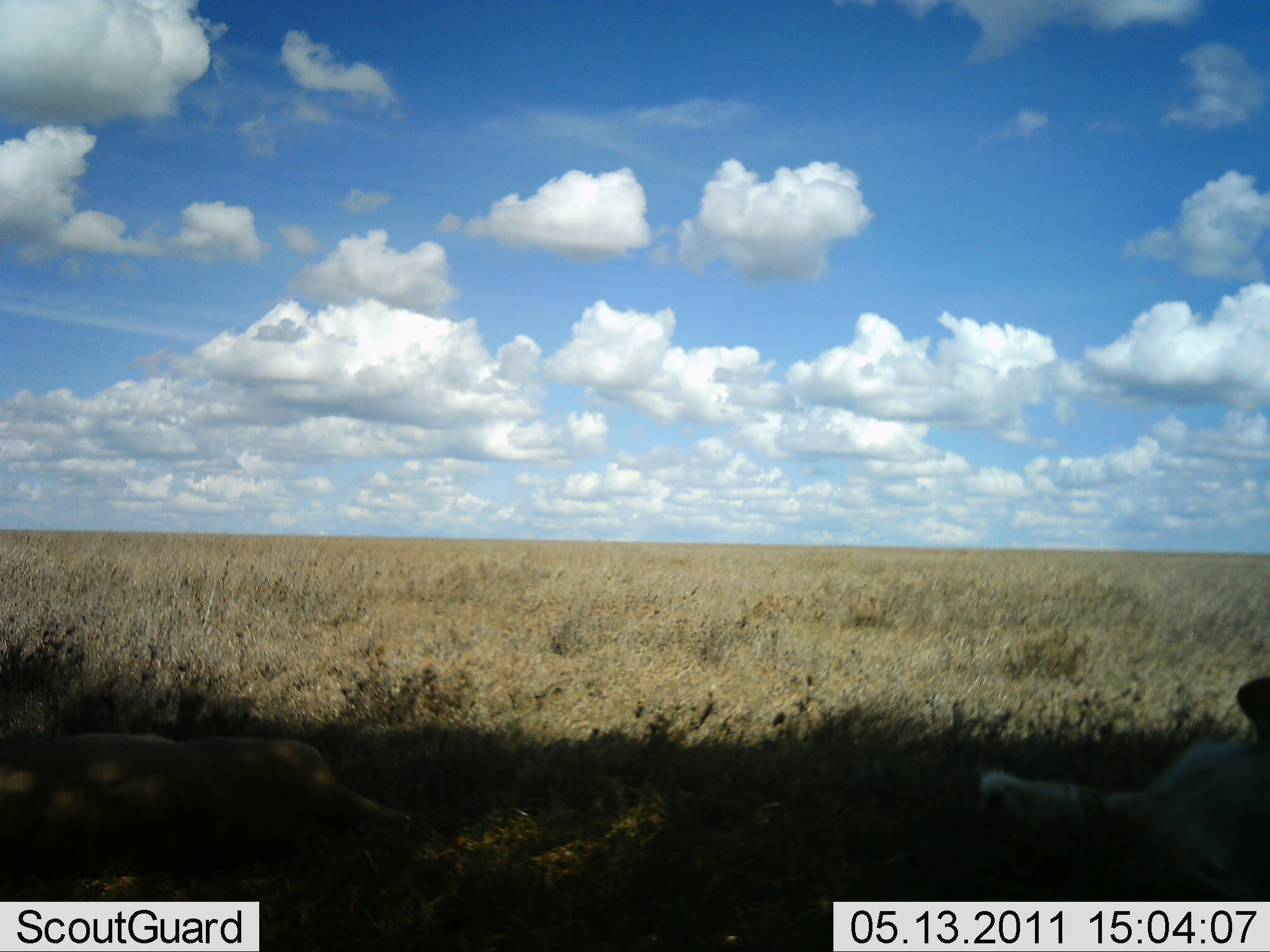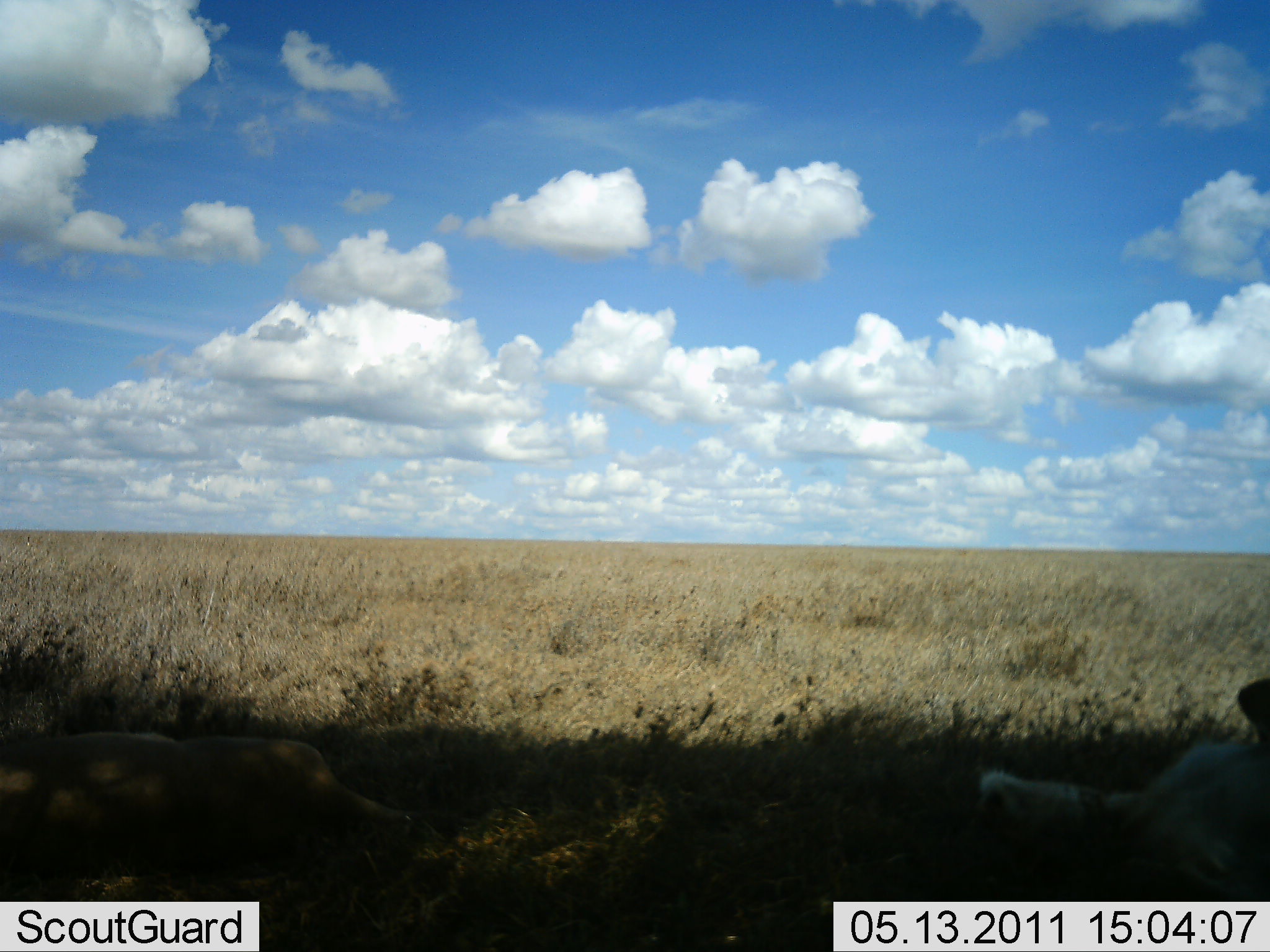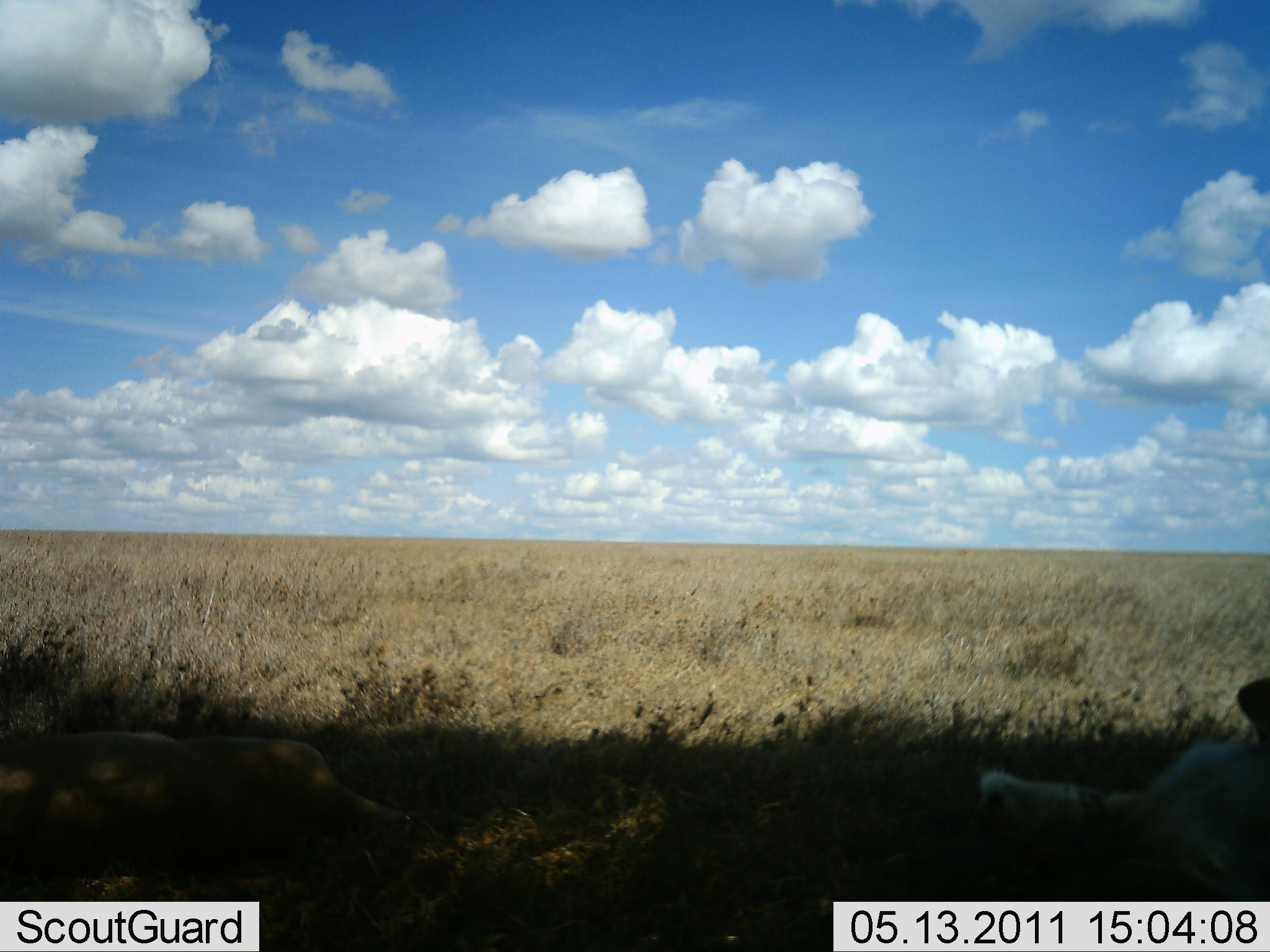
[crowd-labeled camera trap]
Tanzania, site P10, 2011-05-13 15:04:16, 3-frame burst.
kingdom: Animalia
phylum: Chordata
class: Mammalia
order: Carnivora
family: Felidae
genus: Panthera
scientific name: Panthera leo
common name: lion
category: lionfemale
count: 2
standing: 9%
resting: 91%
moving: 0%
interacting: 0%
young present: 0%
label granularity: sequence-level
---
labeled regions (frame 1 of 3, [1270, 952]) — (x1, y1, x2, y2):
animal: (0, 732, 413, 935); (972, 677, 1270, 904)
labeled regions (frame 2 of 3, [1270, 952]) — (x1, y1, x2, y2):
animal: (0, 732, 411, 925); (981, 675, 1269, 905)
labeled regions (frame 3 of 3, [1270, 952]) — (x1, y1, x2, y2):
animal: (0, 730, 413, 929); (977, 677, 1270, 907)